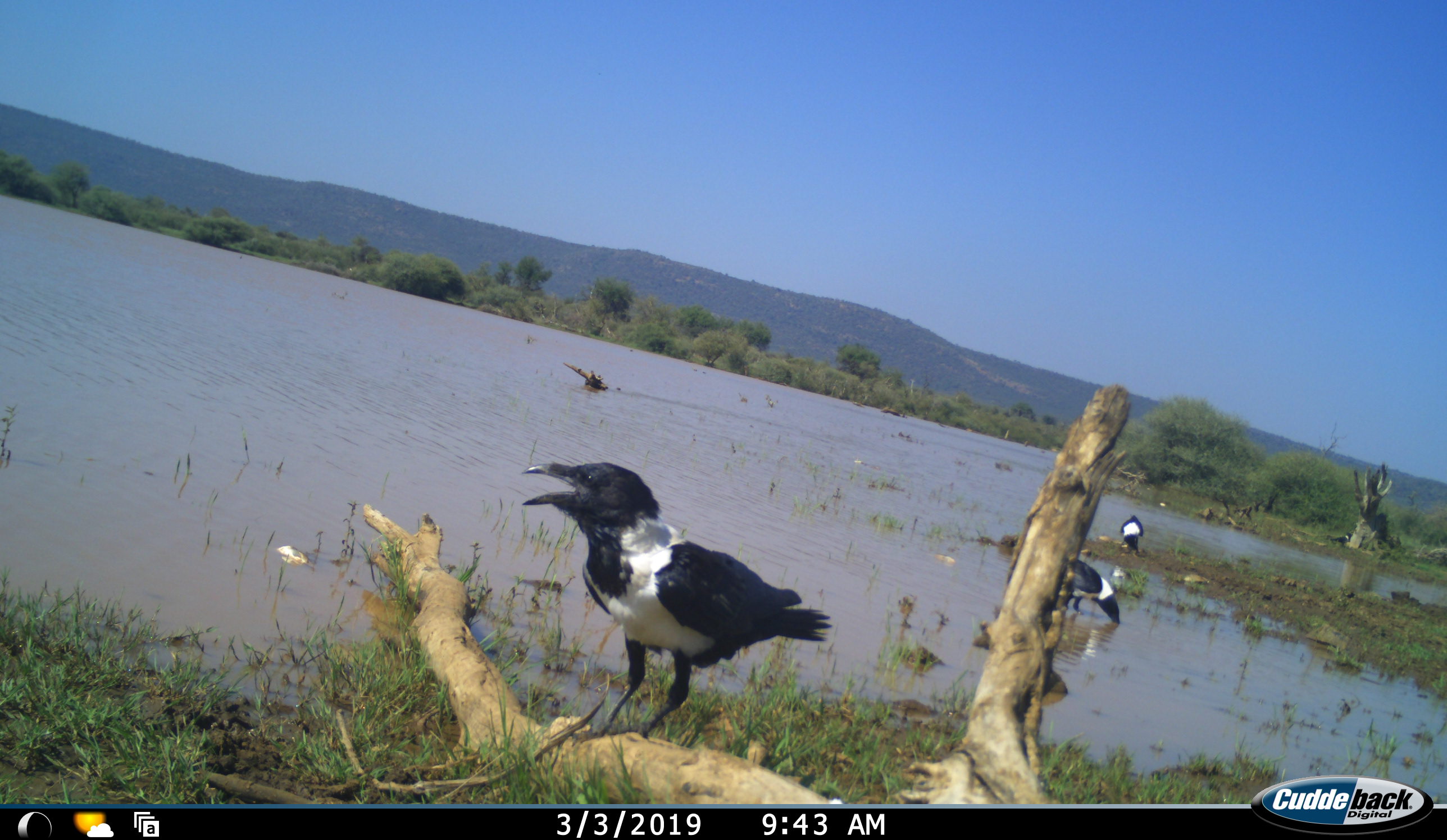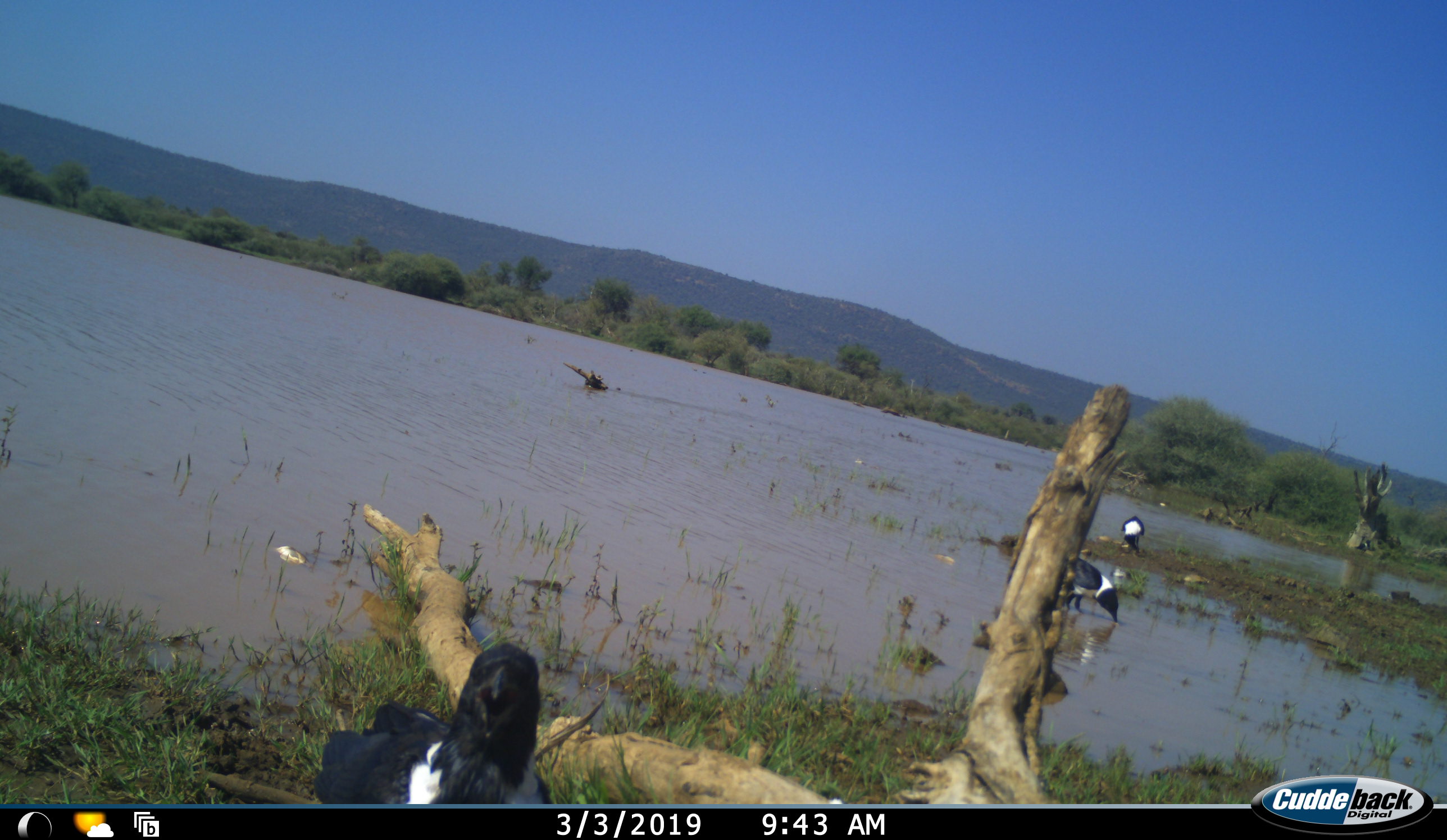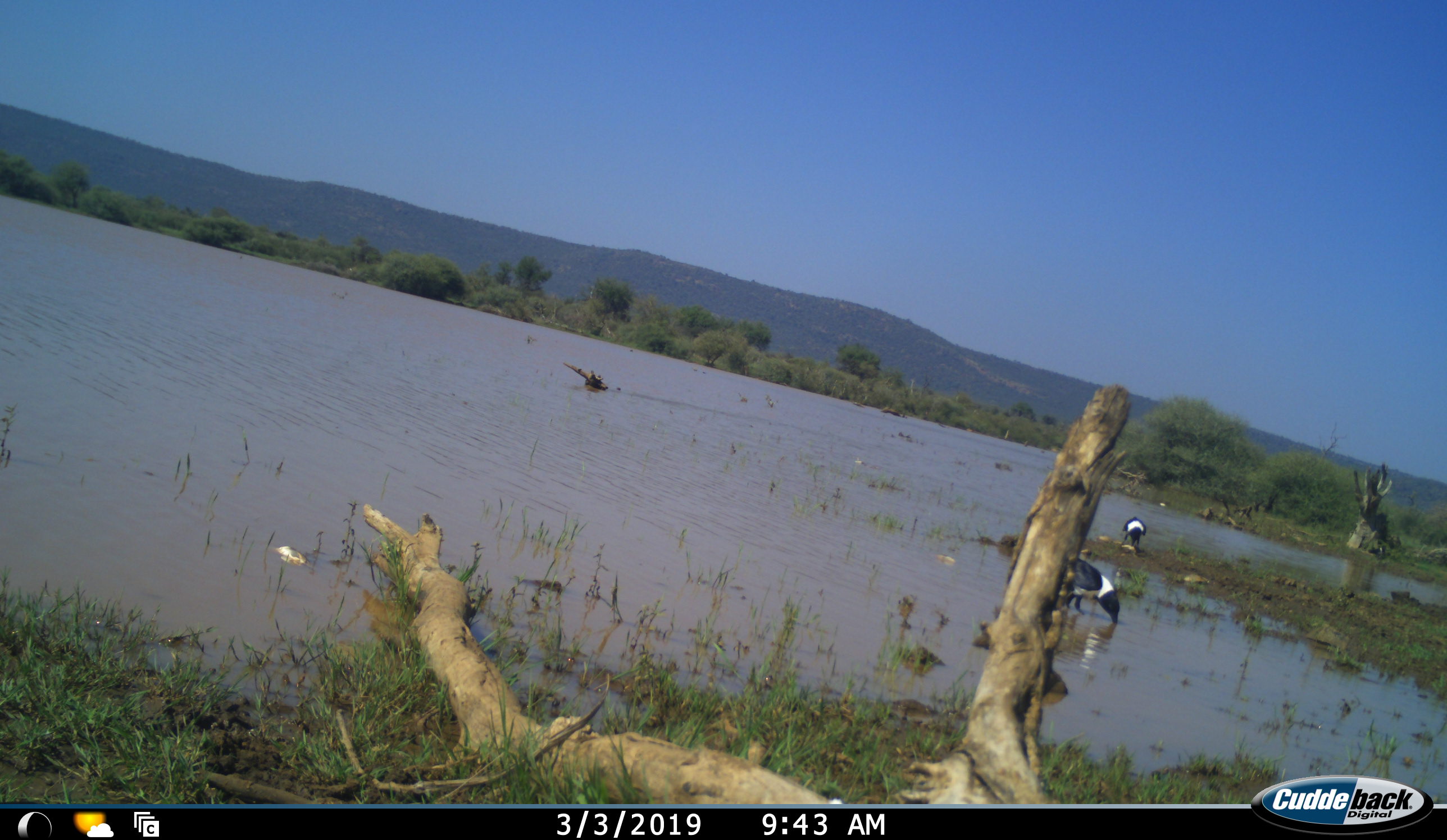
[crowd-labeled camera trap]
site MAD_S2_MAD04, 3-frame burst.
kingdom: Animalia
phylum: Chordata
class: Aves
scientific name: Aves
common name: bird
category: birdother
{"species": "birdother (bird) (Aves)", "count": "3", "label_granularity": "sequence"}